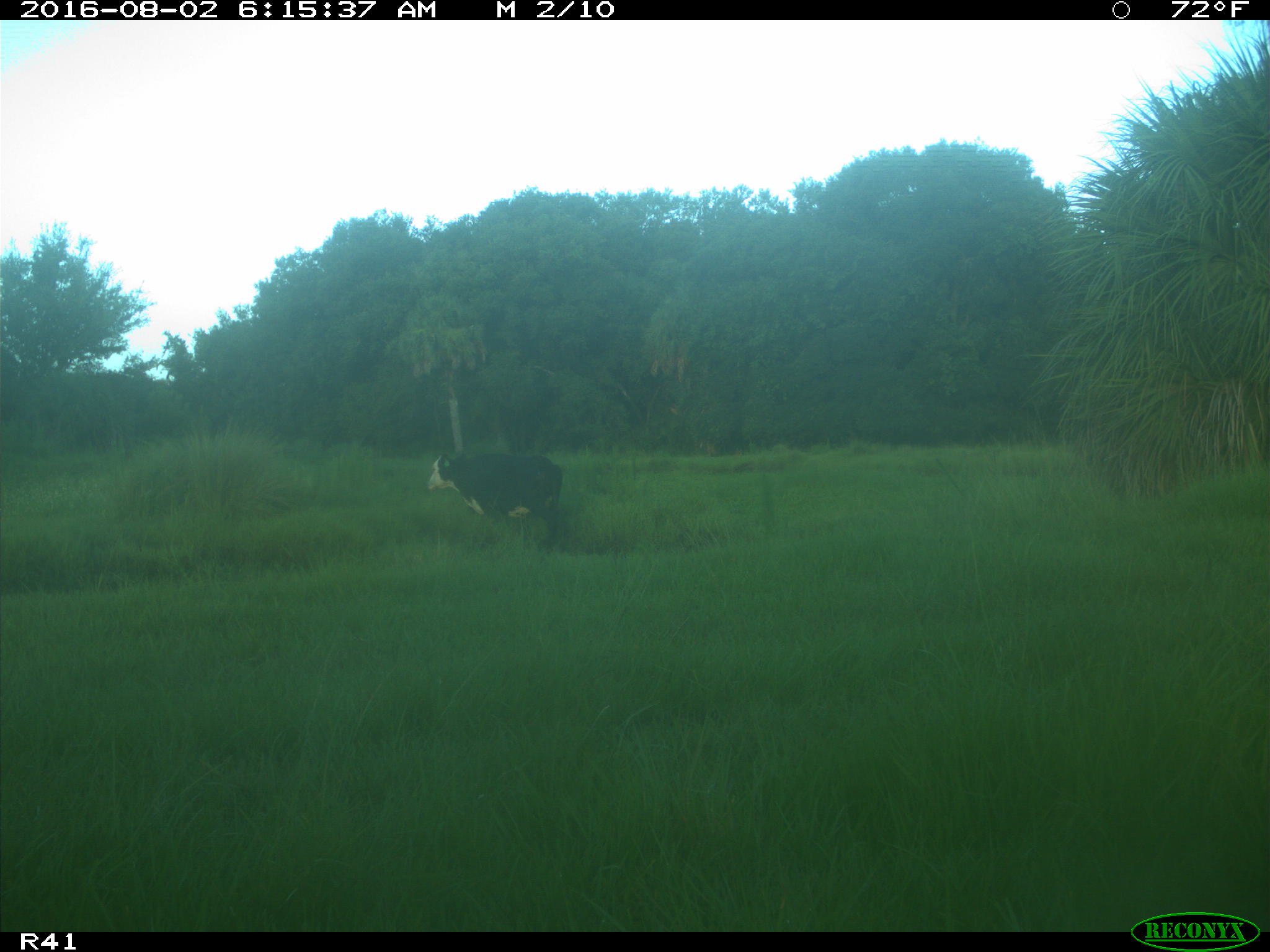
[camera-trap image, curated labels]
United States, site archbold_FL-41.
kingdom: Animalia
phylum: Chordata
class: Mammalia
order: Artiodactyla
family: Bovidae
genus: Bos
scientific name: Bos taurus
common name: domestic cow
Bos taurus (domestic cow).